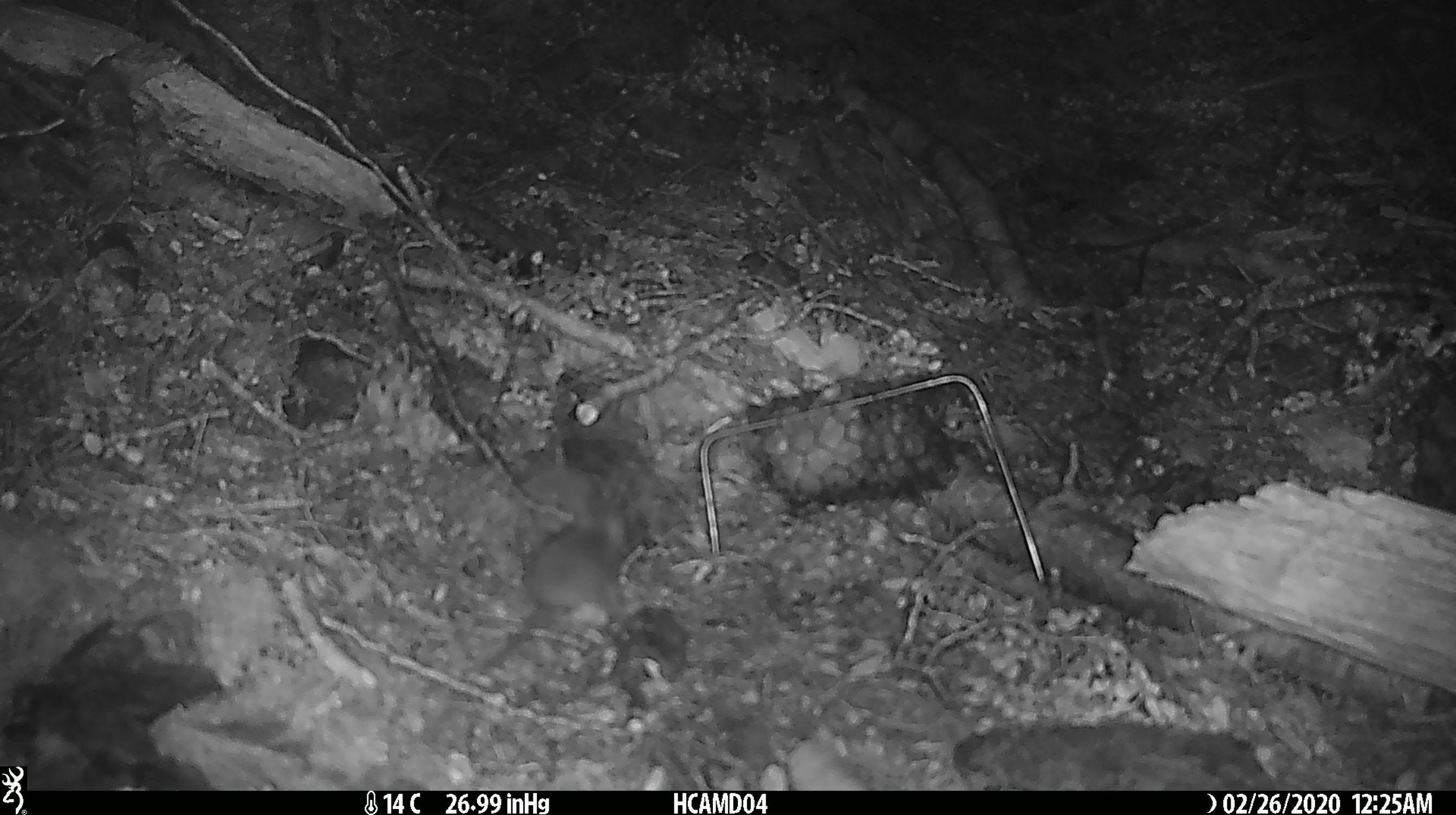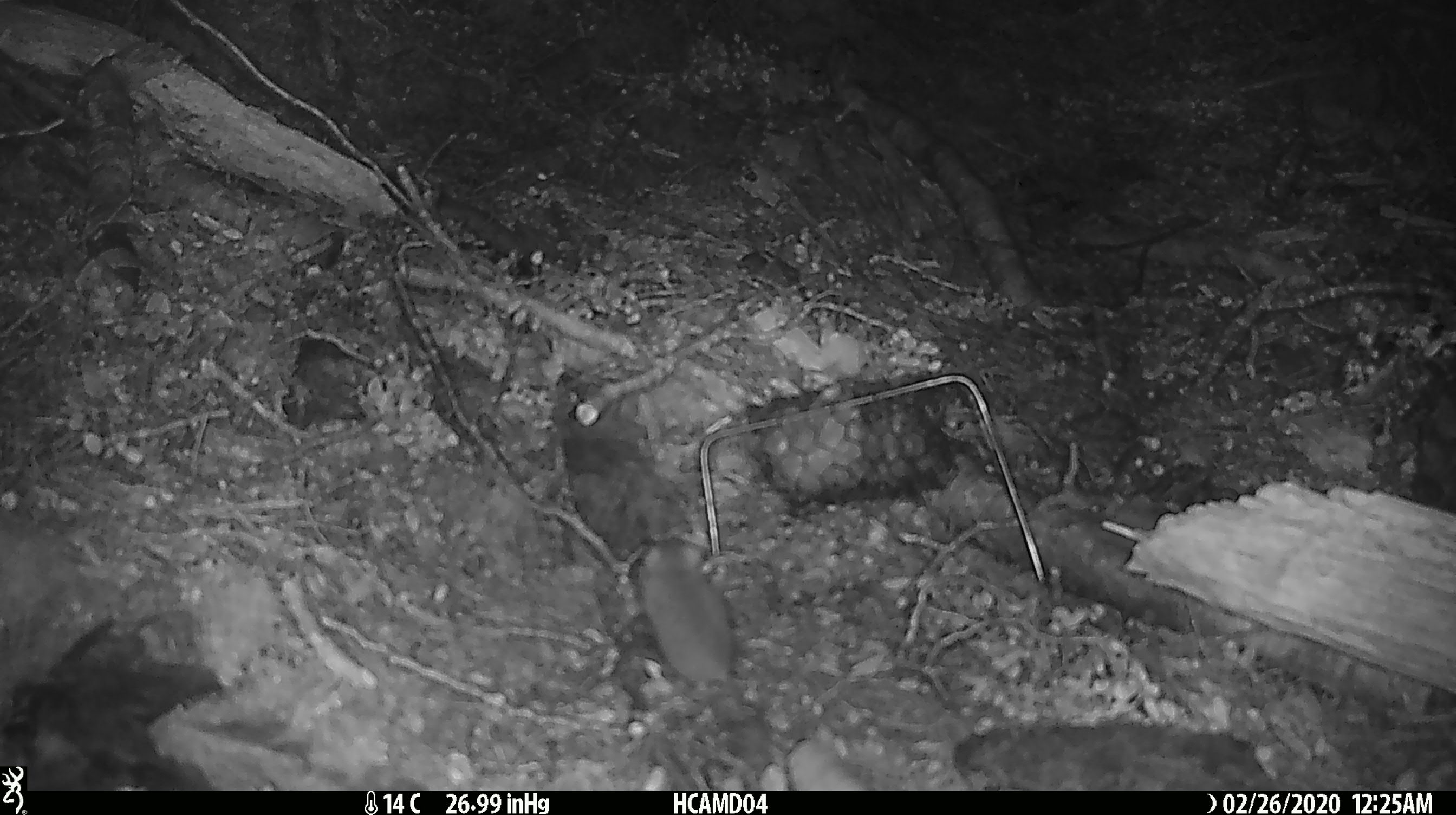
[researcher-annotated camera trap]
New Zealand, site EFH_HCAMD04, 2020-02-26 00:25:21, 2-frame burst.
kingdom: Animalia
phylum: Chordata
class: Mammalia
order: Rodentia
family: Muridae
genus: Mus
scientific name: Mus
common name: mouse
Mouse (Mus).